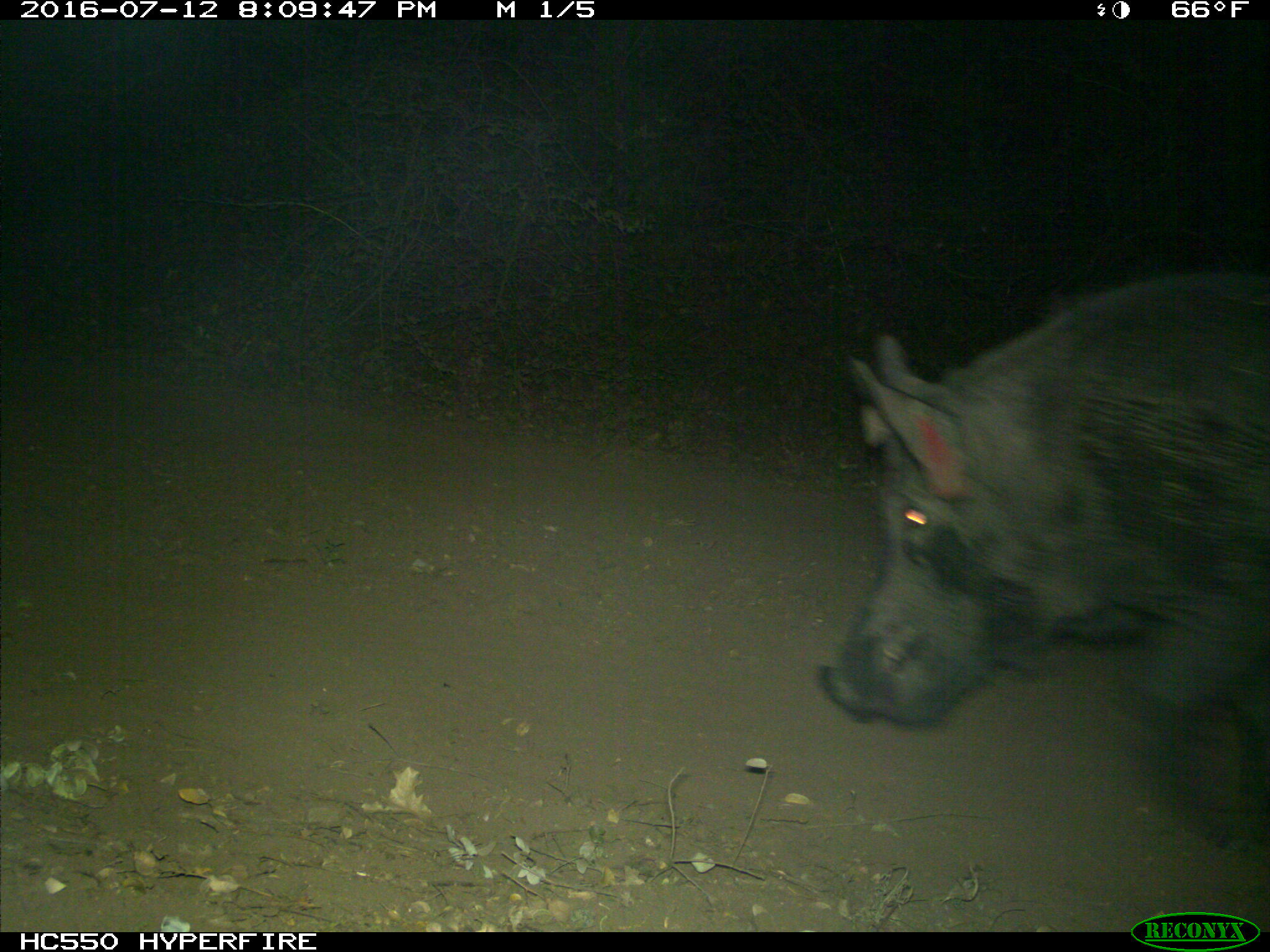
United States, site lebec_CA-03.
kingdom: Animalia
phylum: Chordata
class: Mammalia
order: Artiodactyla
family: Suidae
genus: Sus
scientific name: Sus scrofa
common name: wild boar